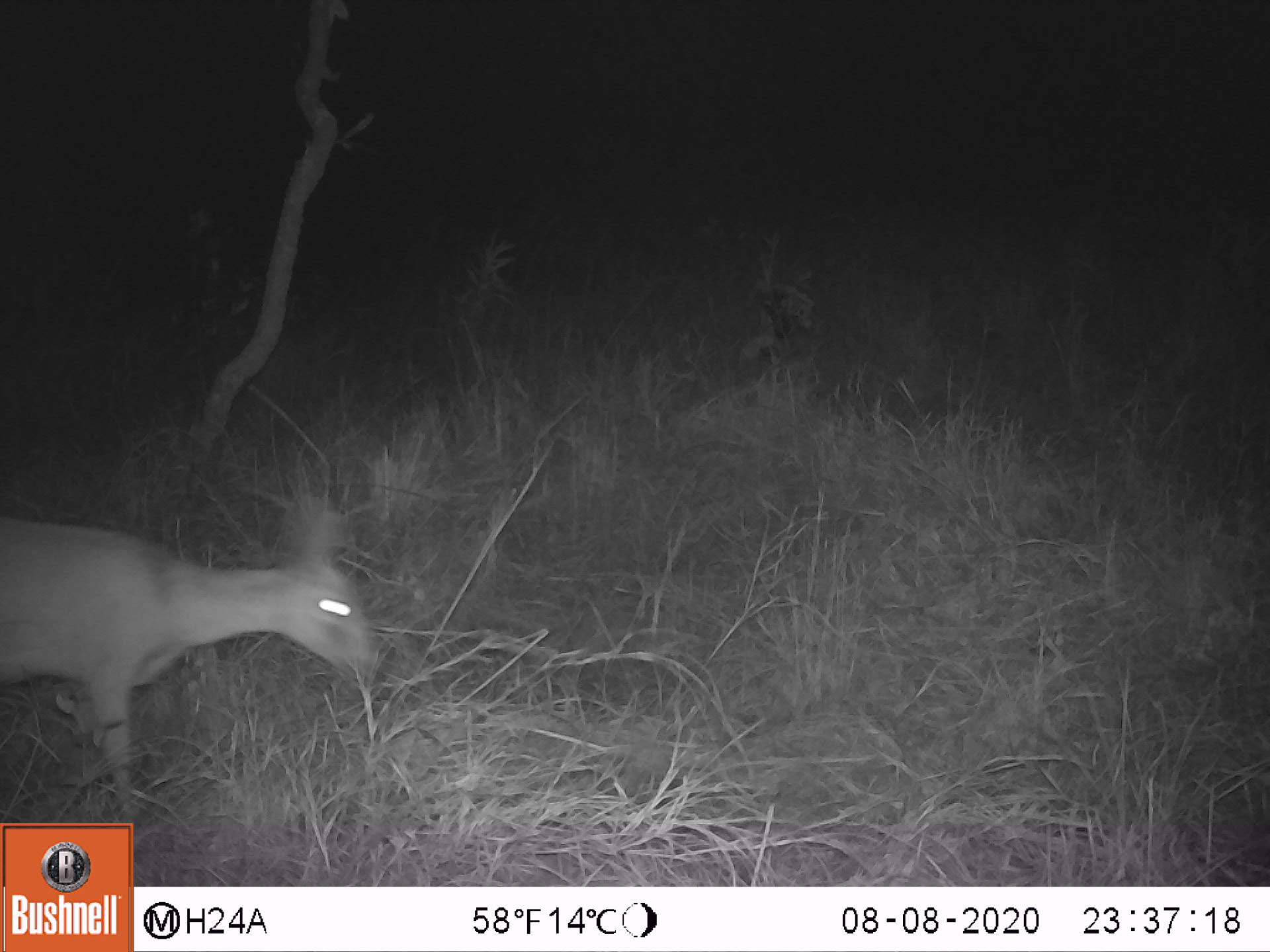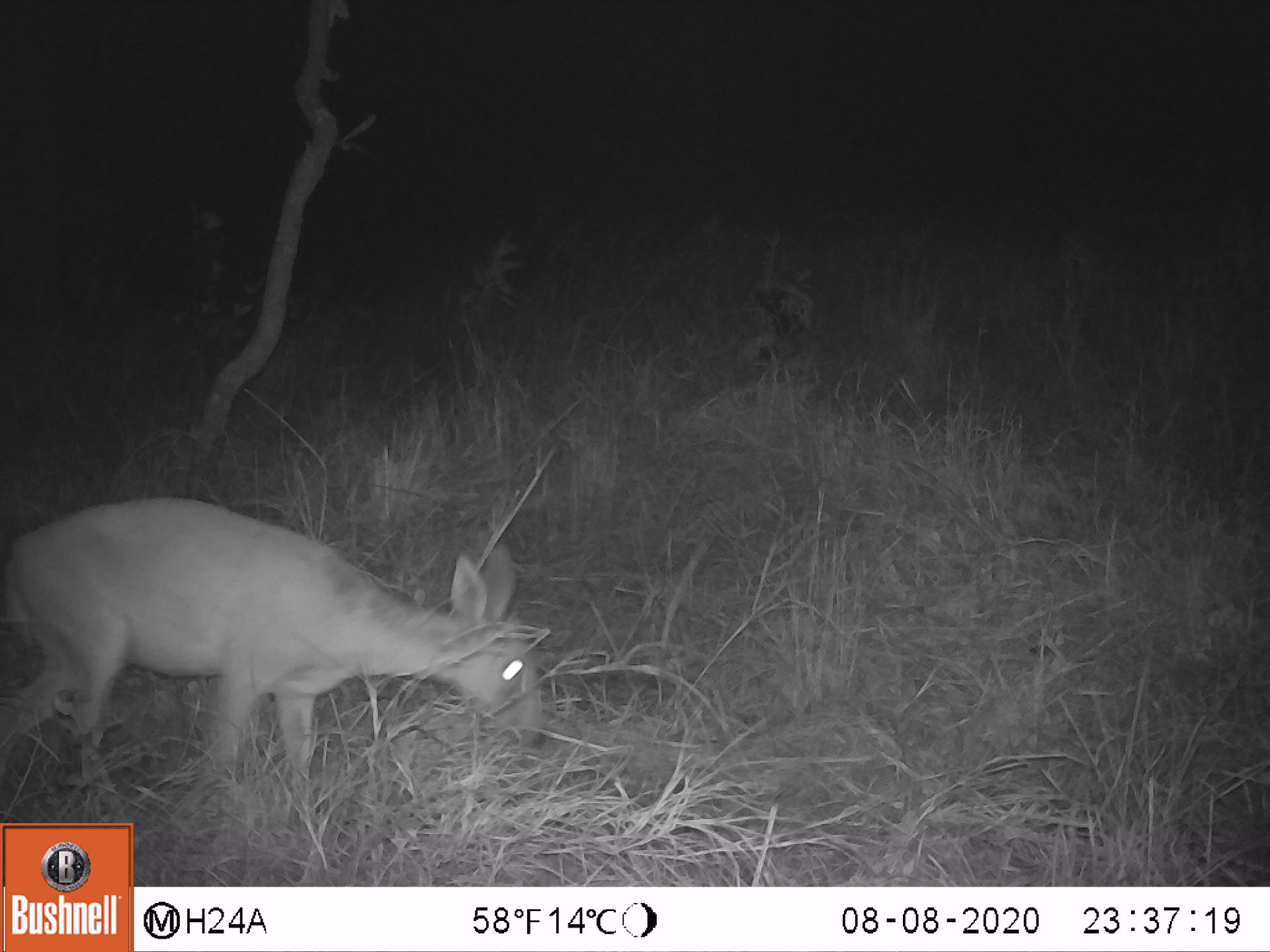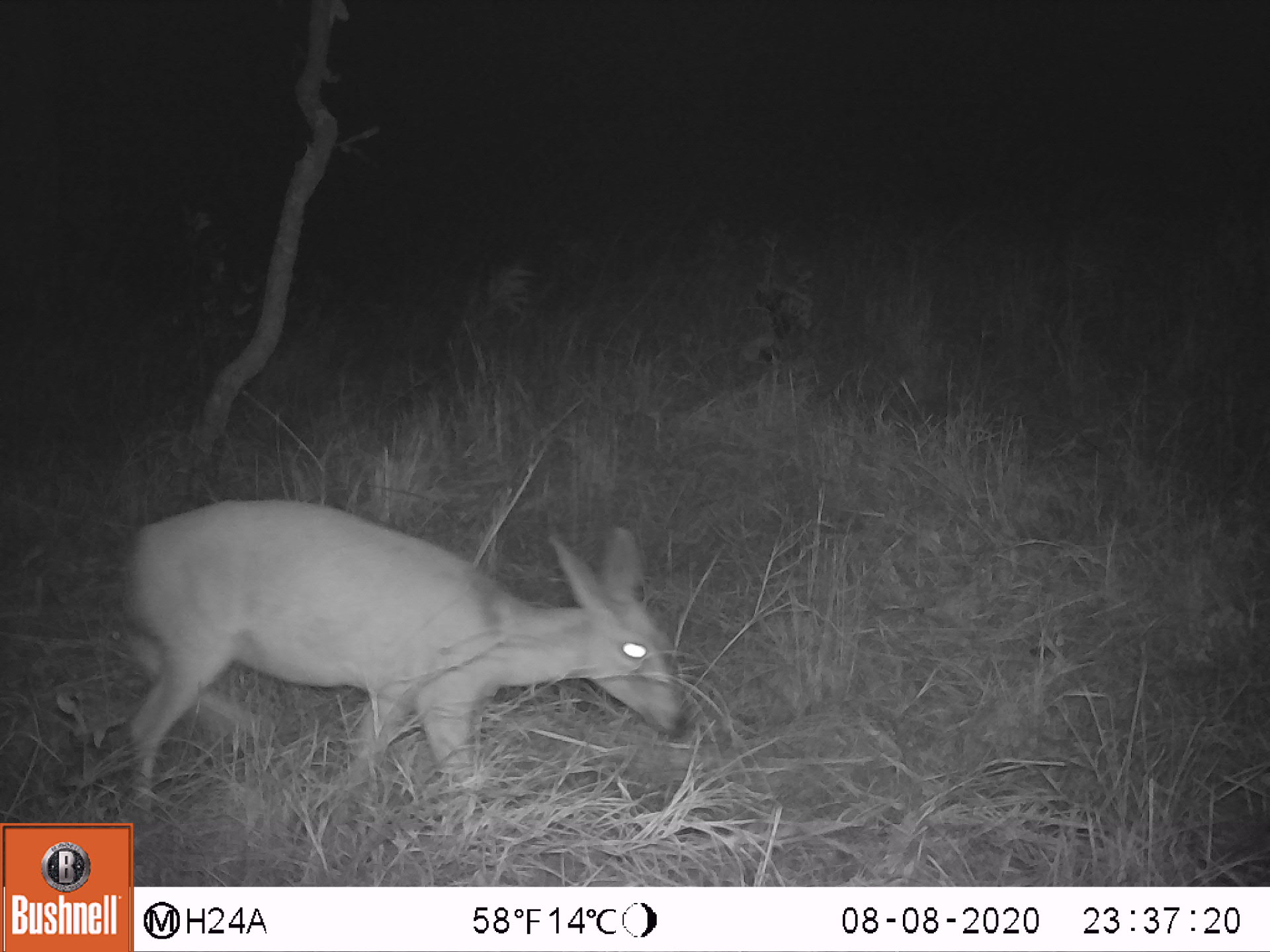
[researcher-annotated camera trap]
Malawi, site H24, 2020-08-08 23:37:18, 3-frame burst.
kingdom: Animalia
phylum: Chordata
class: Mammalia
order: Artiodactyla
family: Bovidae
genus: Sylvicapra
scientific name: Sylvicapra grimmia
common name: common duiker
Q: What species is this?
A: Common duiker (Sylvicapra grimmia).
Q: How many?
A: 1.